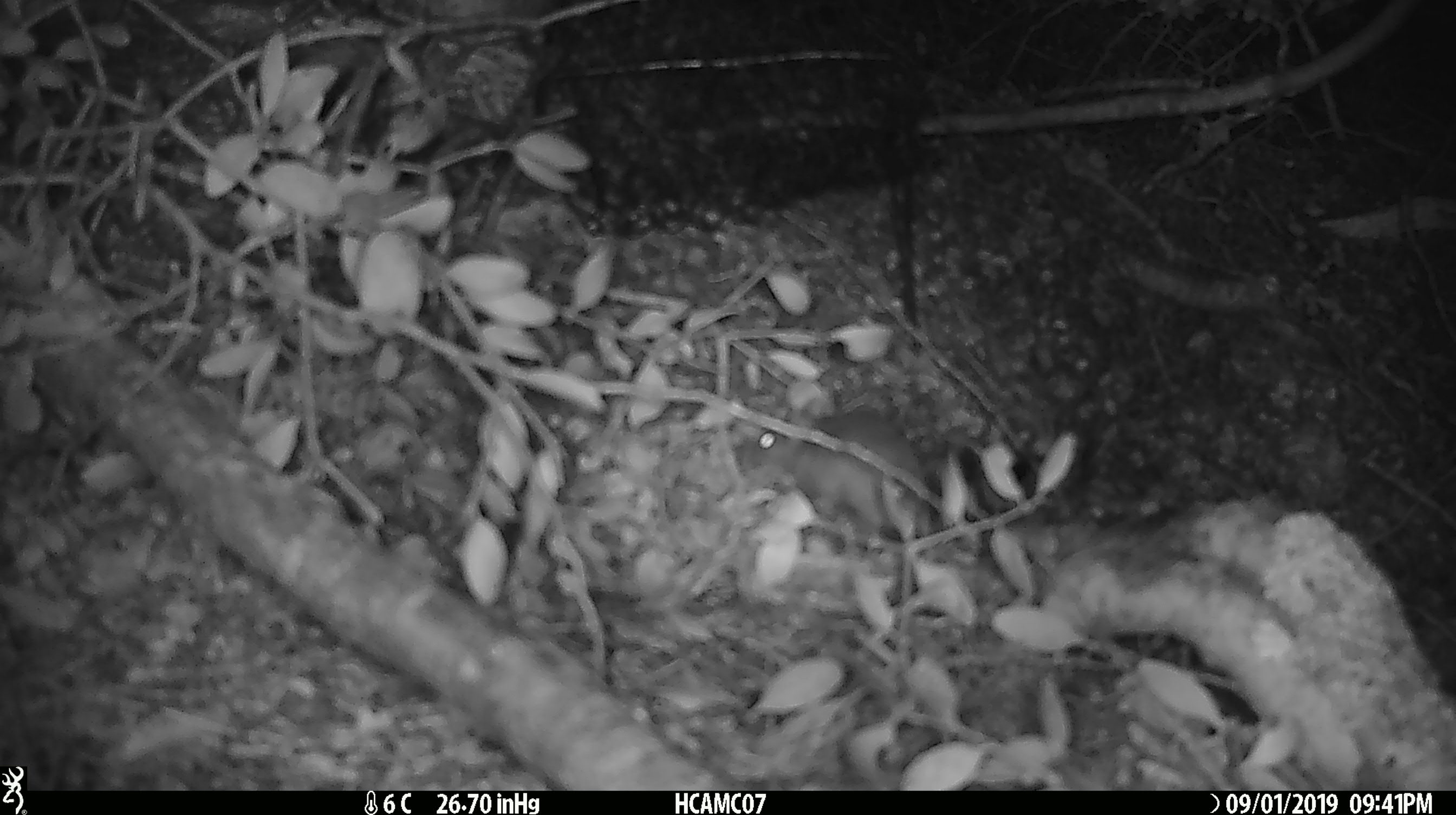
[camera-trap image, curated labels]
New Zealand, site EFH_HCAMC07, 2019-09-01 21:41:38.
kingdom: Animalia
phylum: Chordata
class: Mammalia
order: Rodentia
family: Muridae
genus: Mus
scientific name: Mus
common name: mouse